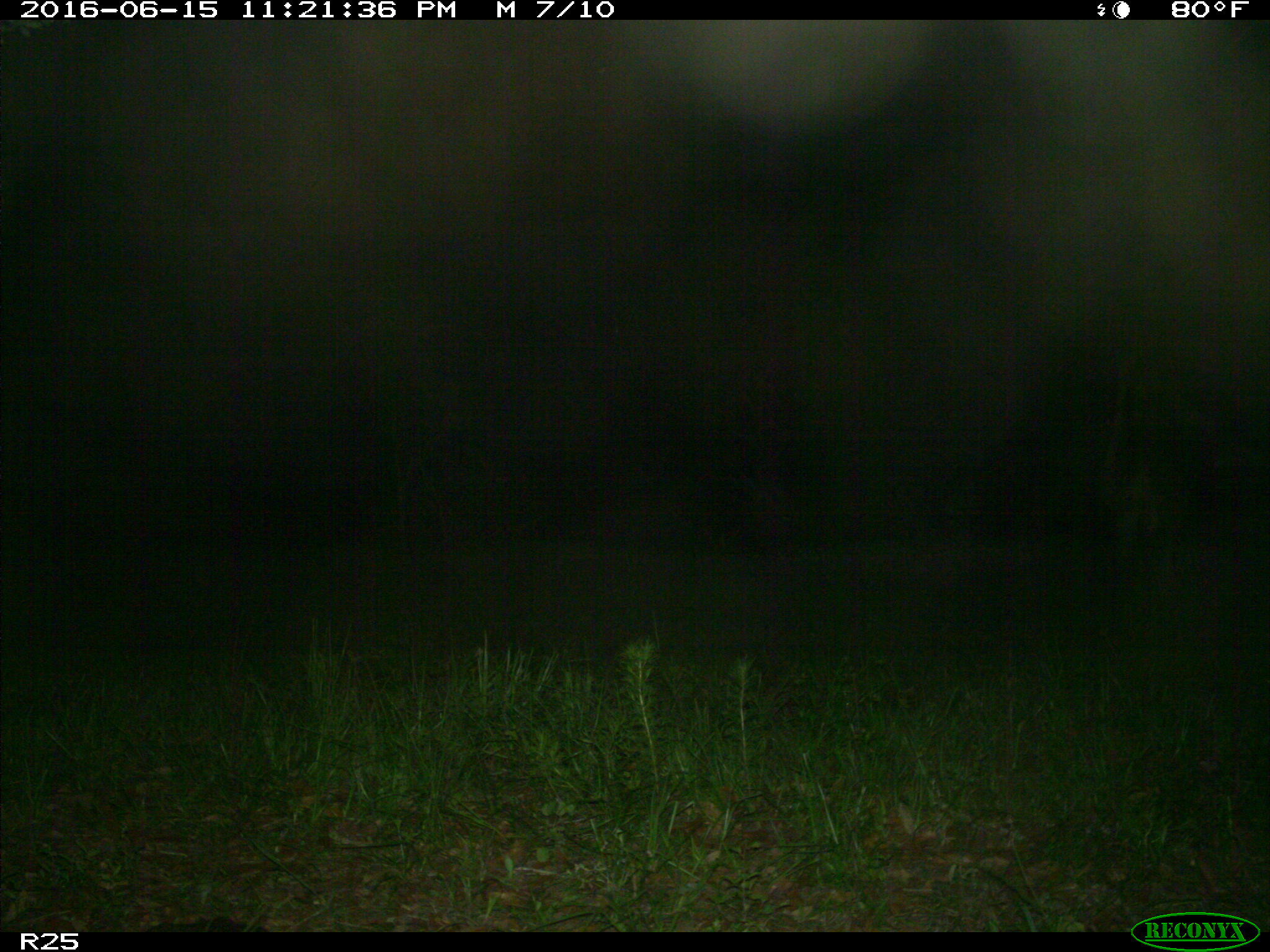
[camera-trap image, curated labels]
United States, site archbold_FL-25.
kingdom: Animalia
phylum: Chordata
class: Mammalia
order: Artiodactyla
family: Bovidae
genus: Bos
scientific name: Bos taurus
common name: domestic cow